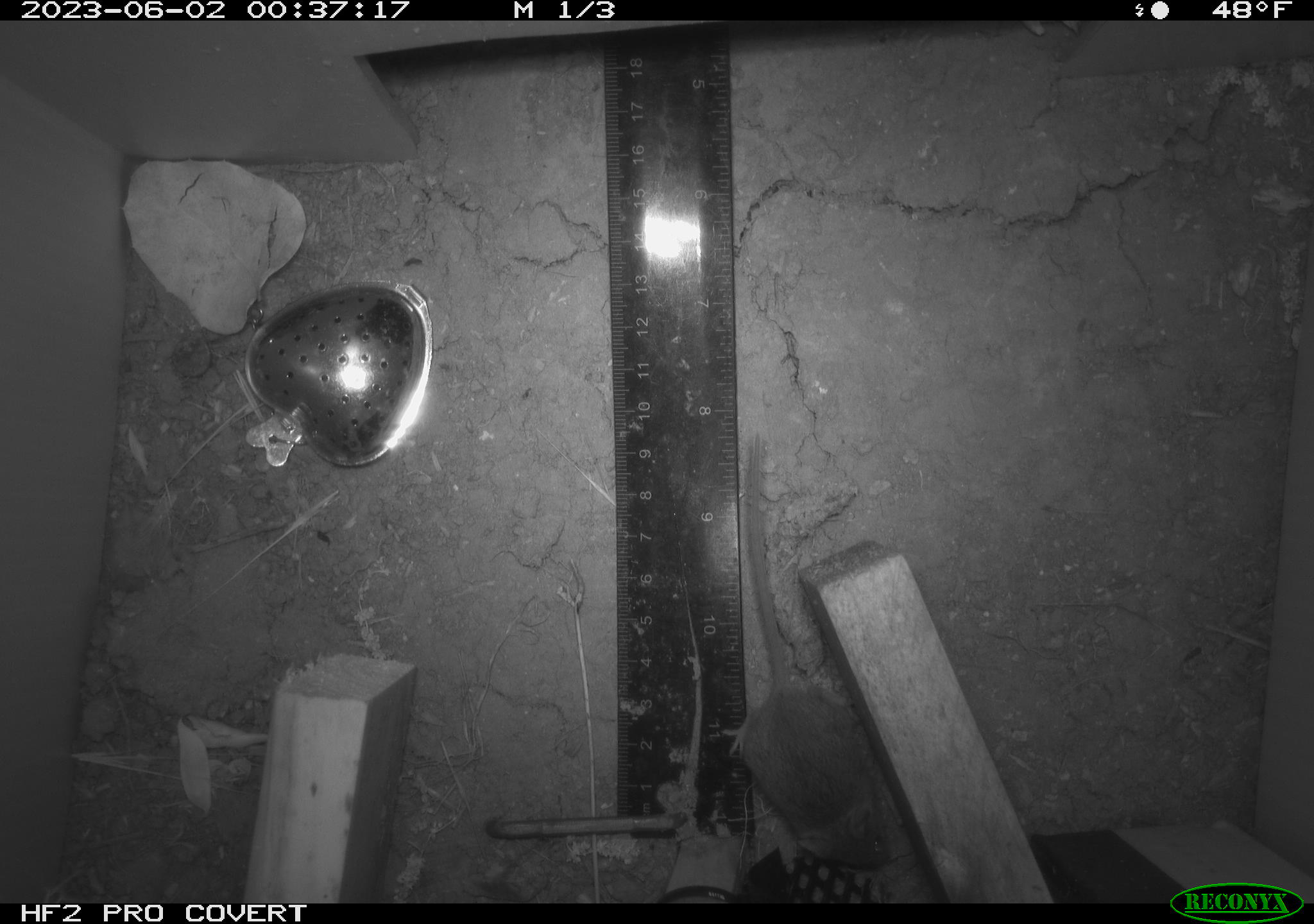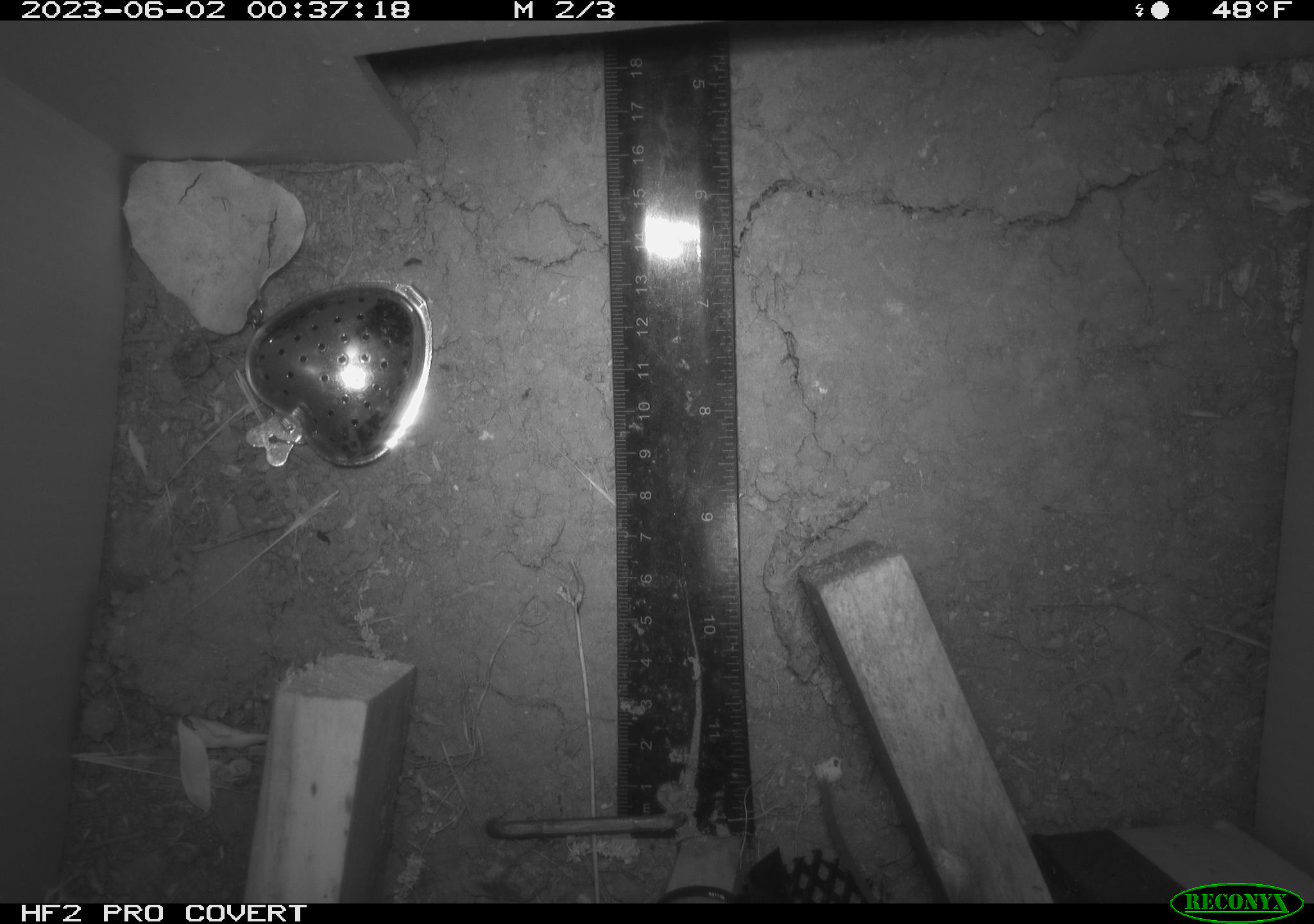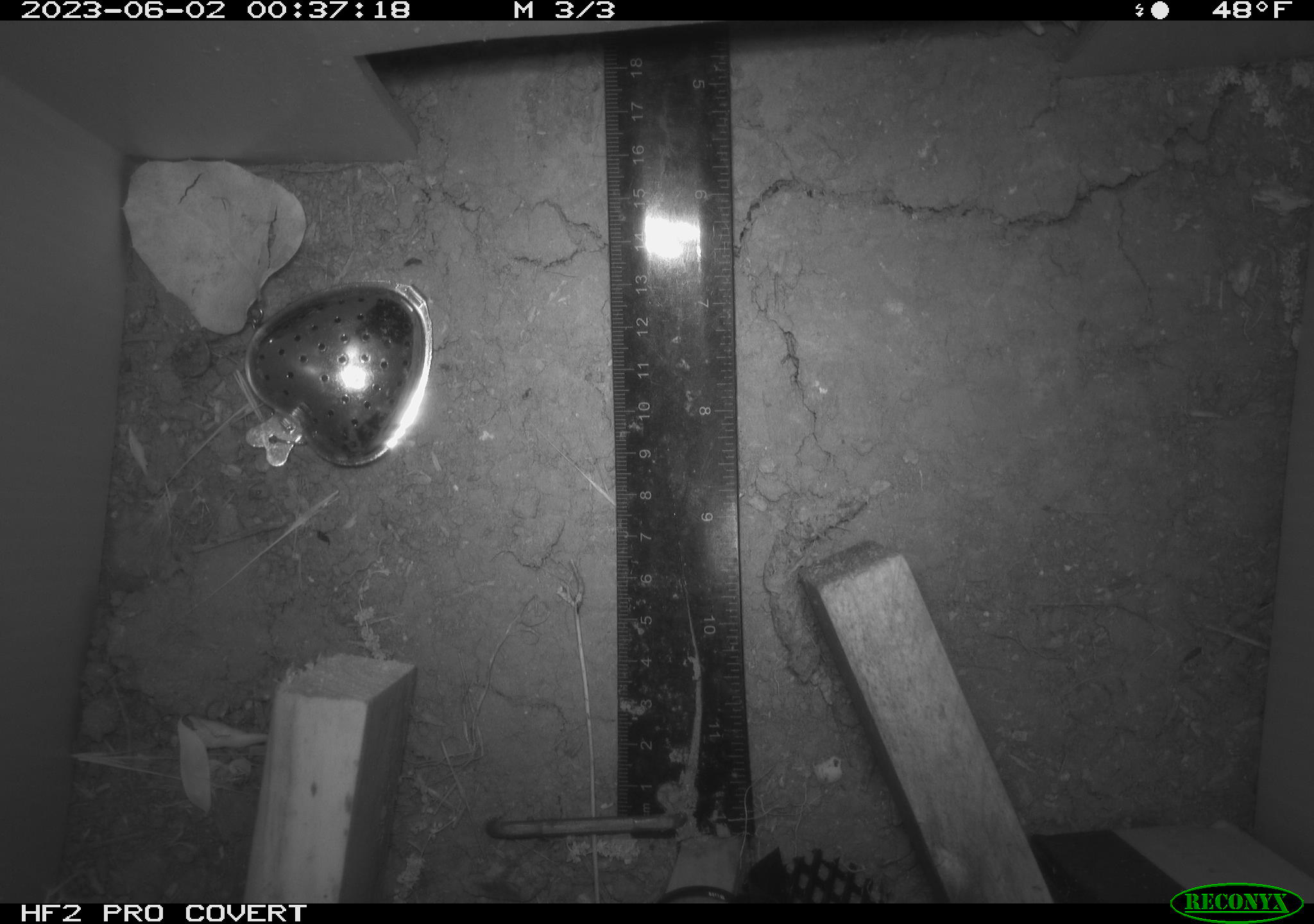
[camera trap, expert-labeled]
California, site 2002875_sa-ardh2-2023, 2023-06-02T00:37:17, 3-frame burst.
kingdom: Animalia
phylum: Chordata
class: Mammalia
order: Rodentia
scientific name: Rodentia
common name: mouse species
Mouse species (Rodentia).